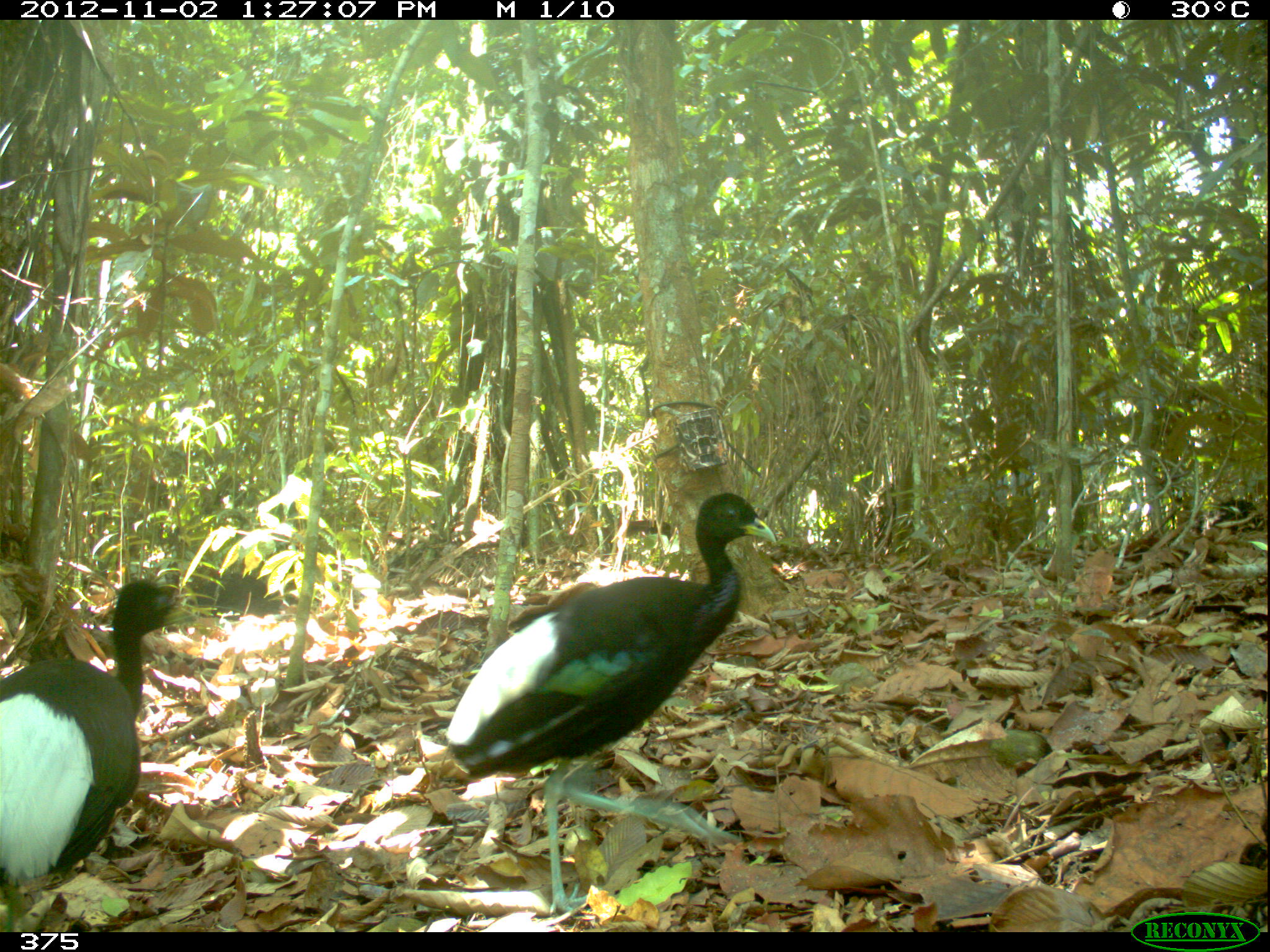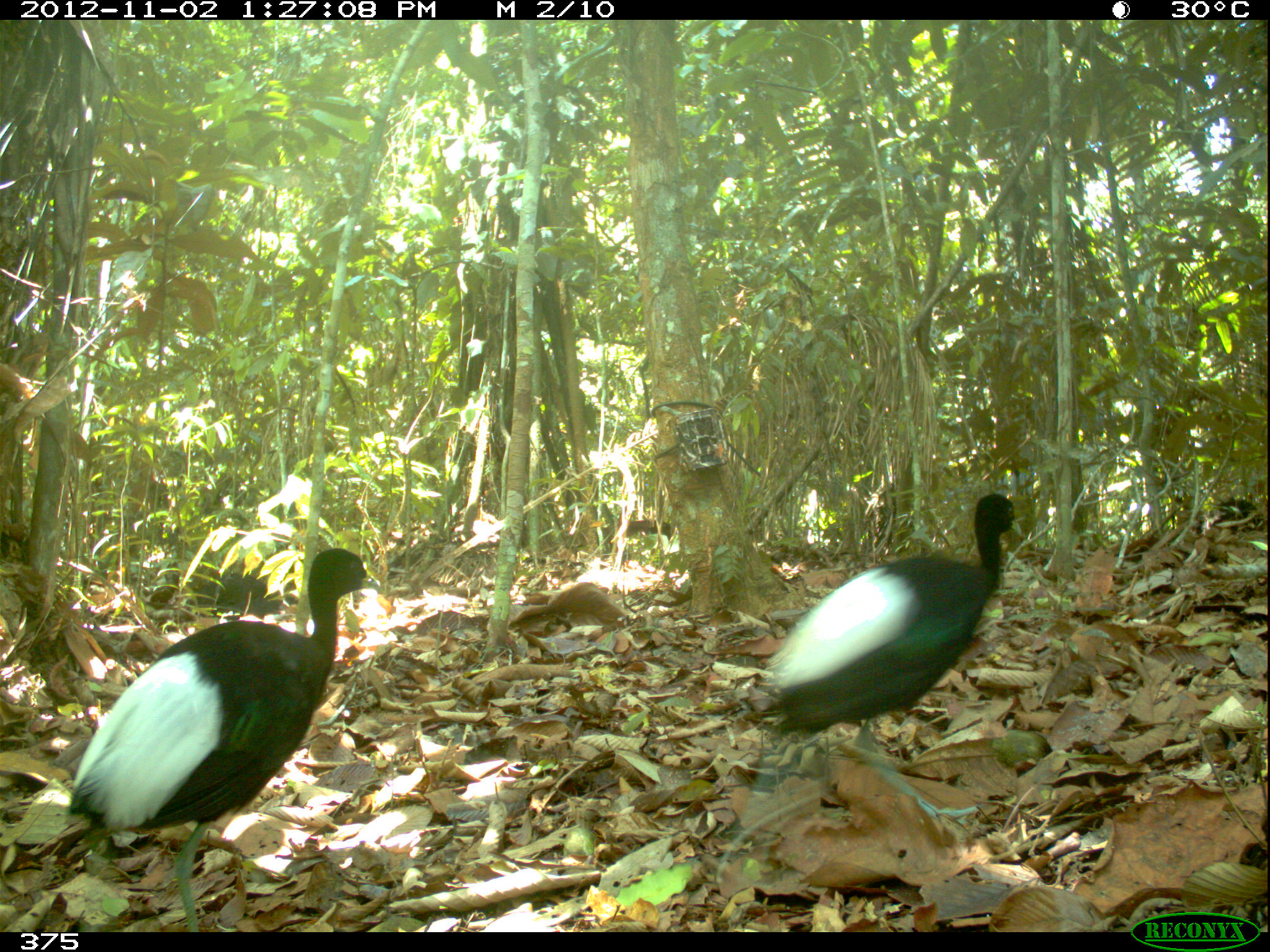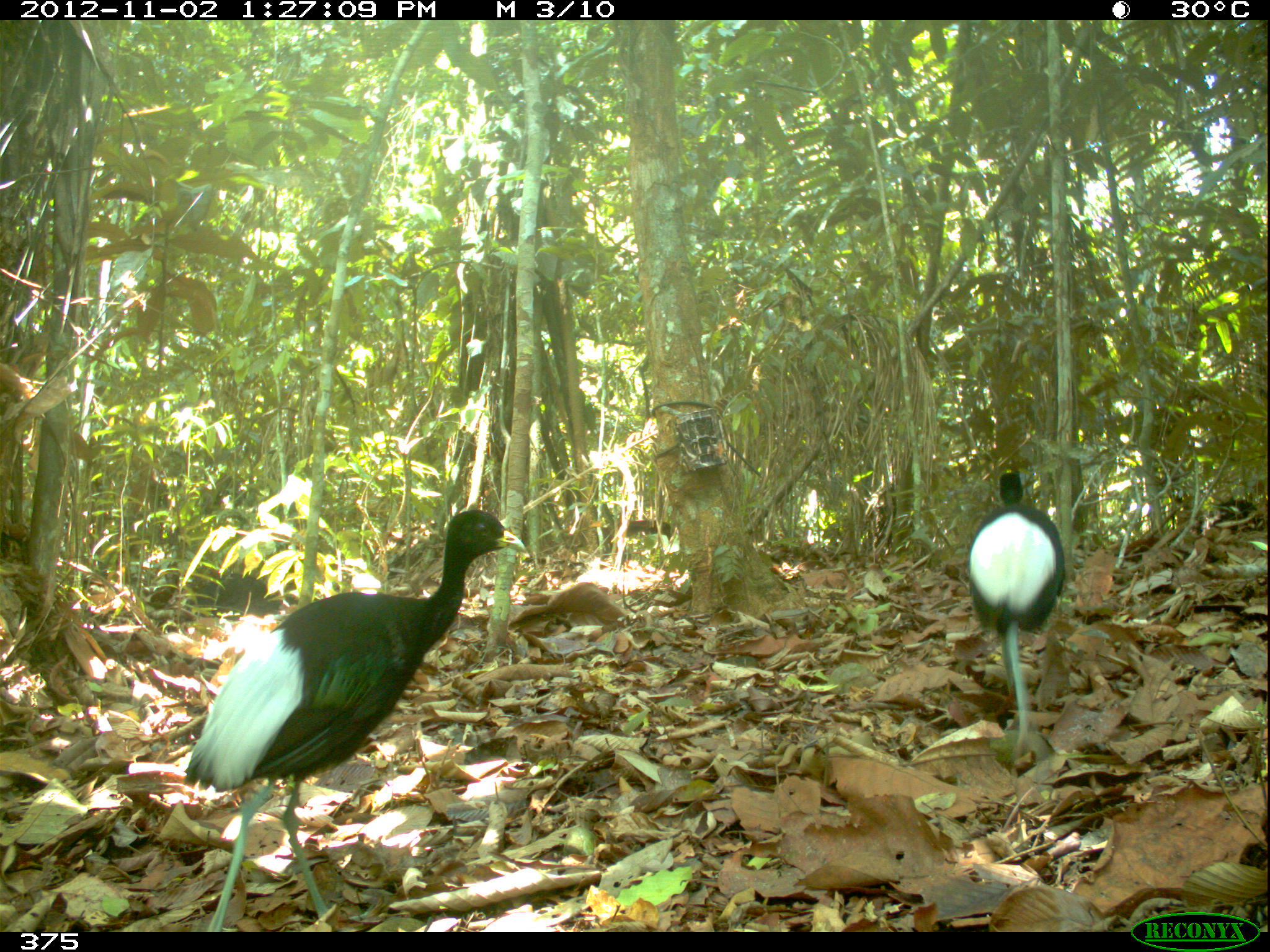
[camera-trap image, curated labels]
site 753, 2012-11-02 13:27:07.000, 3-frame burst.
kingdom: Animalia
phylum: Chordata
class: Aves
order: Gruiformes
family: Psophiidae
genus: Psophia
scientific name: Psophia leucoptera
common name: pale-winged trumpeter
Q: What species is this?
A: Psophia leucoptera (pale-winged trumpeter).